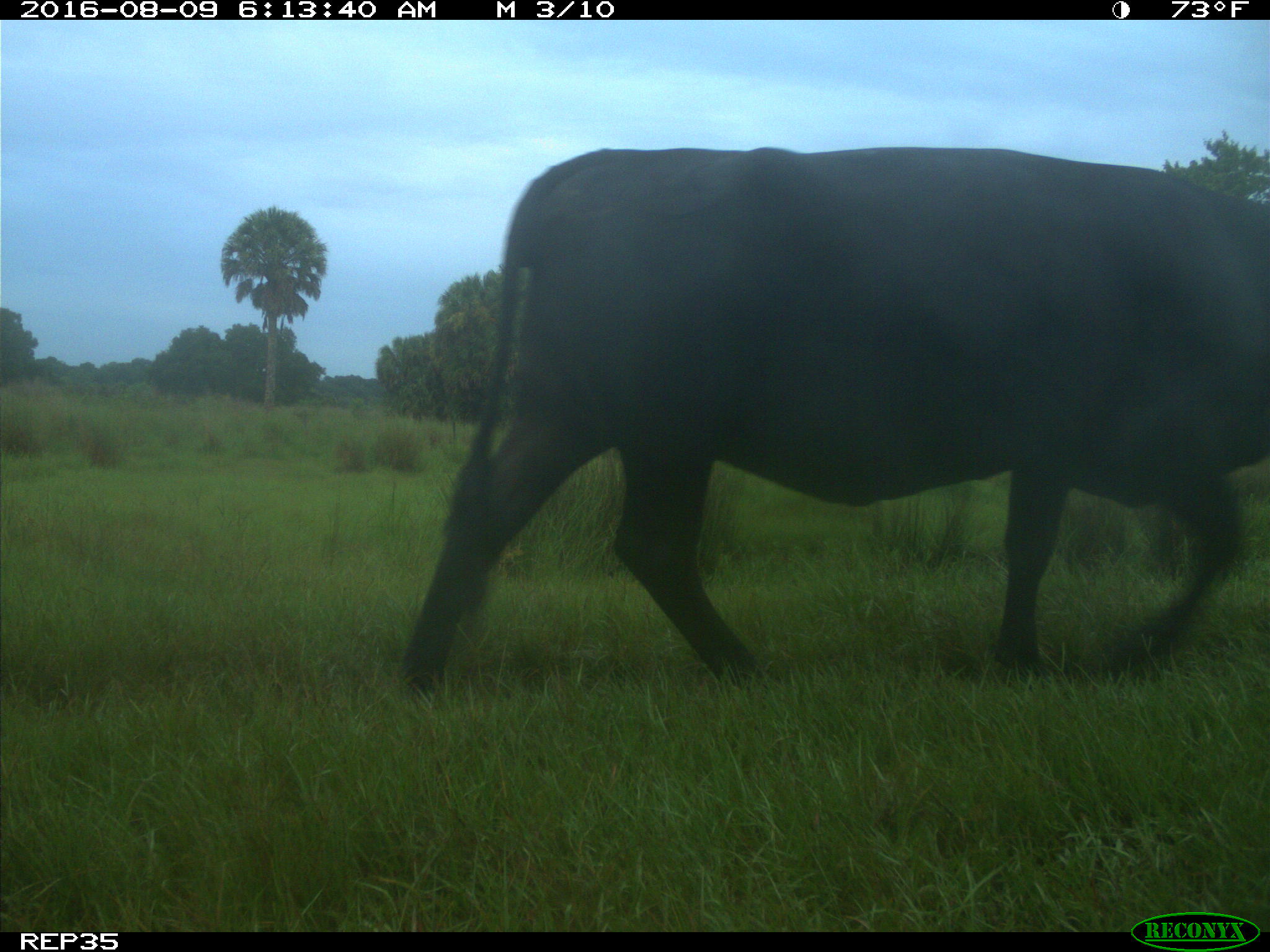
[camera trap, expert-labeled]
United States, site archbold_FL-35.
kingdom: Animalia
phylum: Chordata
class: Mammalia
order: Artiodactyla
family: Bovidae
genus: Bos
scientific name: Bos taurus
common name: domestic cow